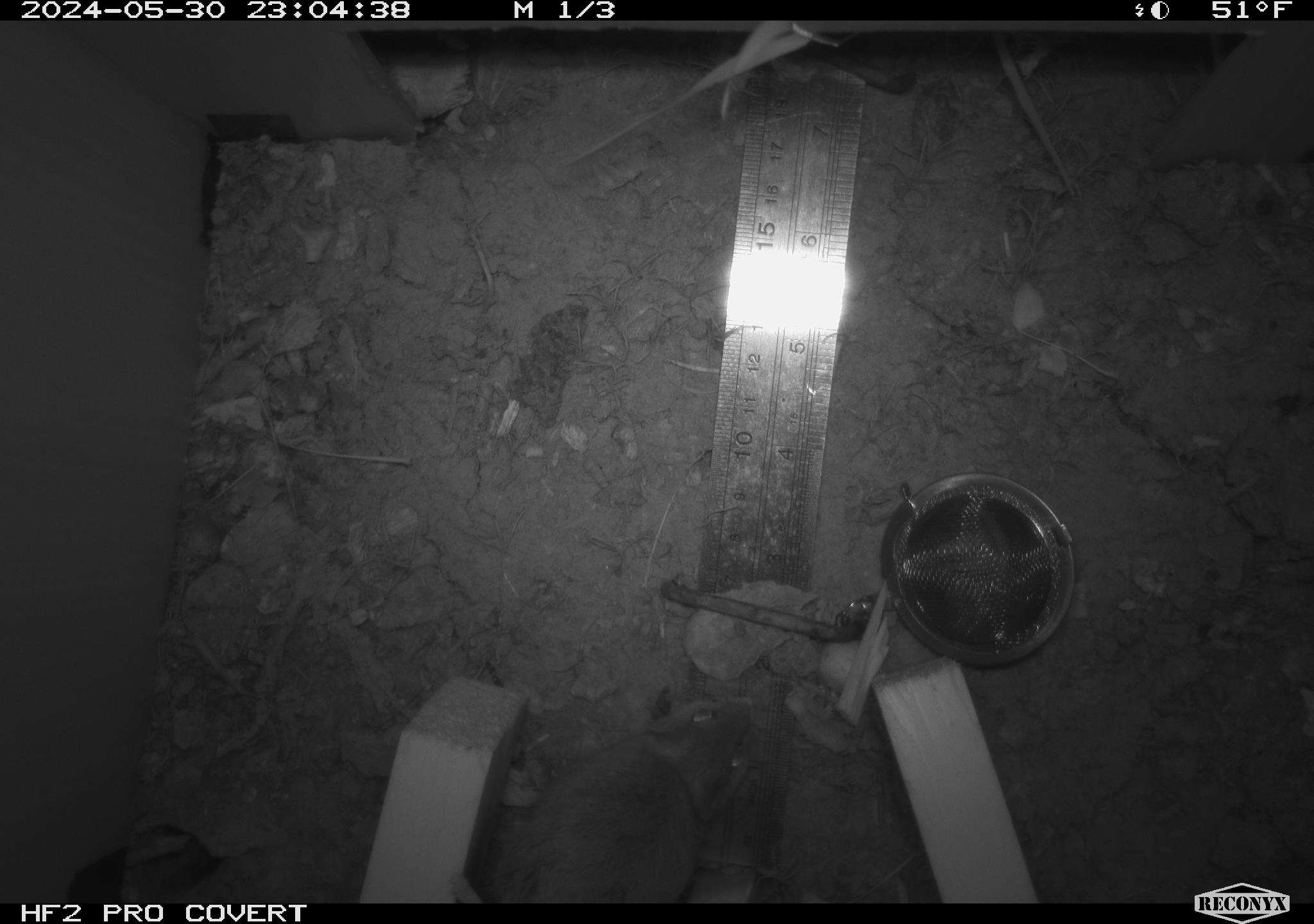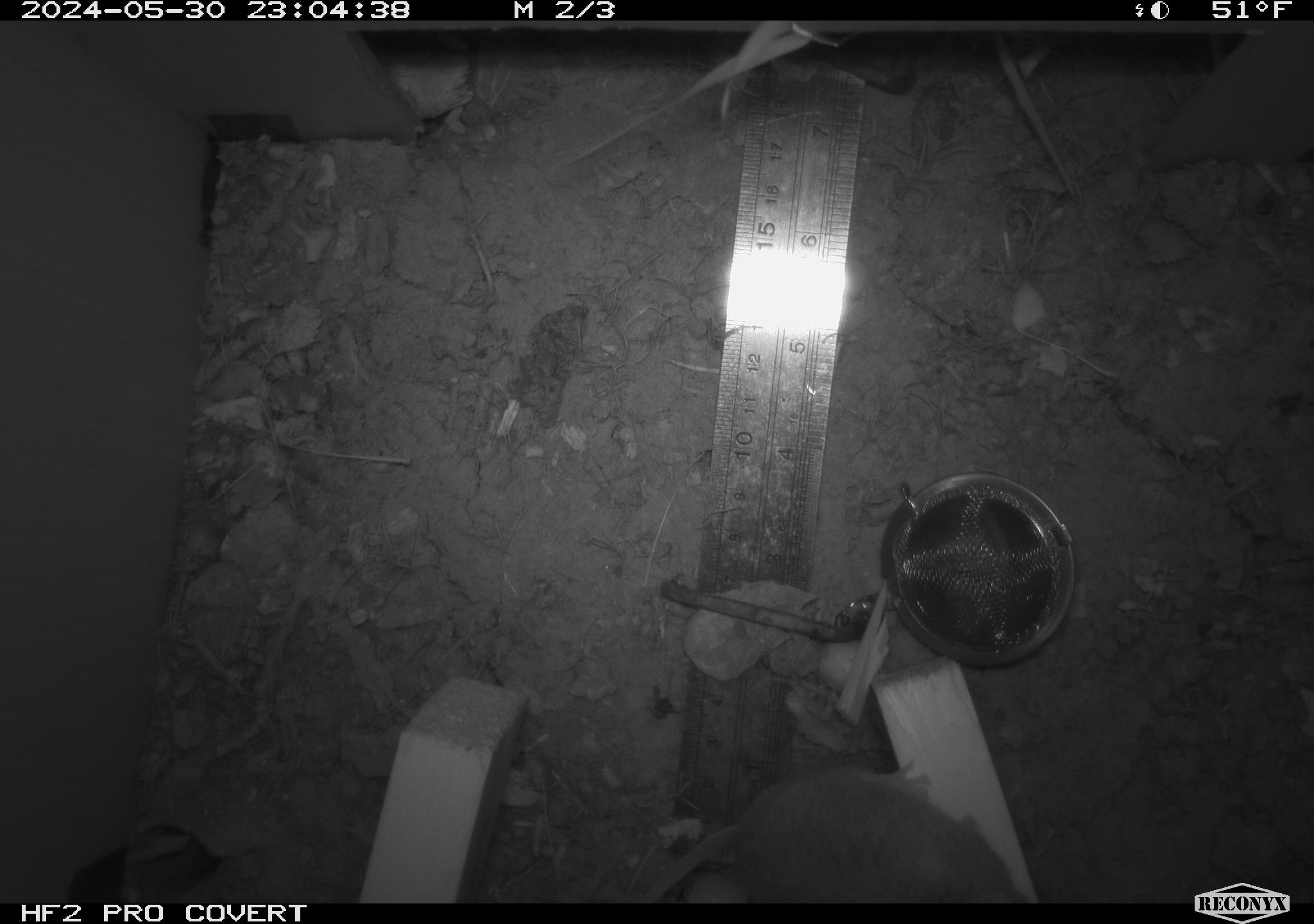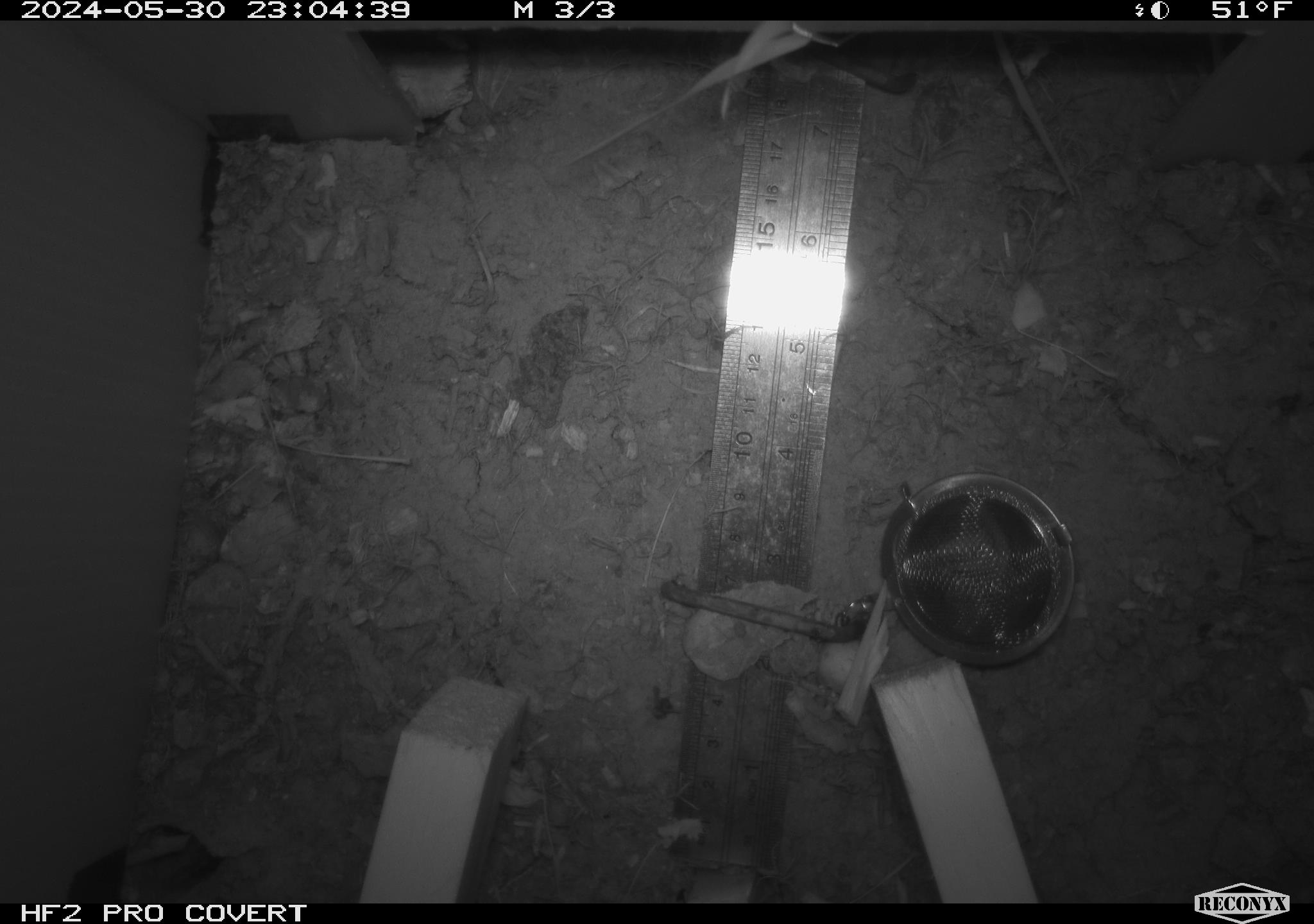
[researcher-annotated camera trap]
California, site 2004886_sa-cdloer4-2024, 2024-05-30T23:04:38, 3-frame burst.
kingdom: Animalia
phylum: Chordata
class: Mammalia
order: Rodentia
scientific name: Rodentia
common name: mouse species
Mouse species (Rodentia).